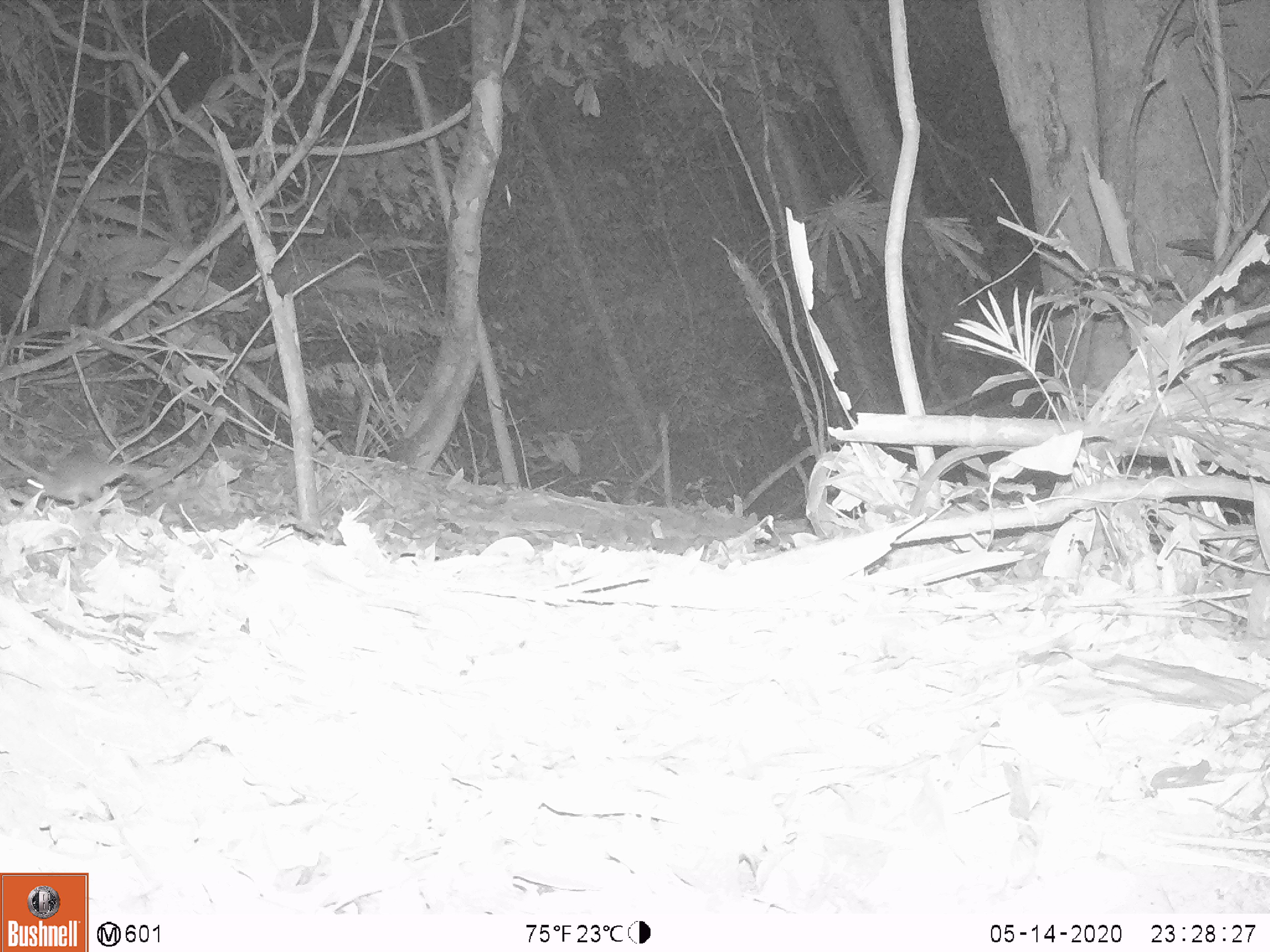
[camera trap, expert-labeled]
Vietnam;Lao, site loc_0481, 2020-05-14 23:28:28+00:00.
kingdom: Animalia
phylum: Chordata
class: Mammalia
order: Rodentia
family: Muridae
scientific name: Muridae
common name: old-world mice and rats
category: unidentified murid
Unidentified murid (old-world mice and rats) (Muridae). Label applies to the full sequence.